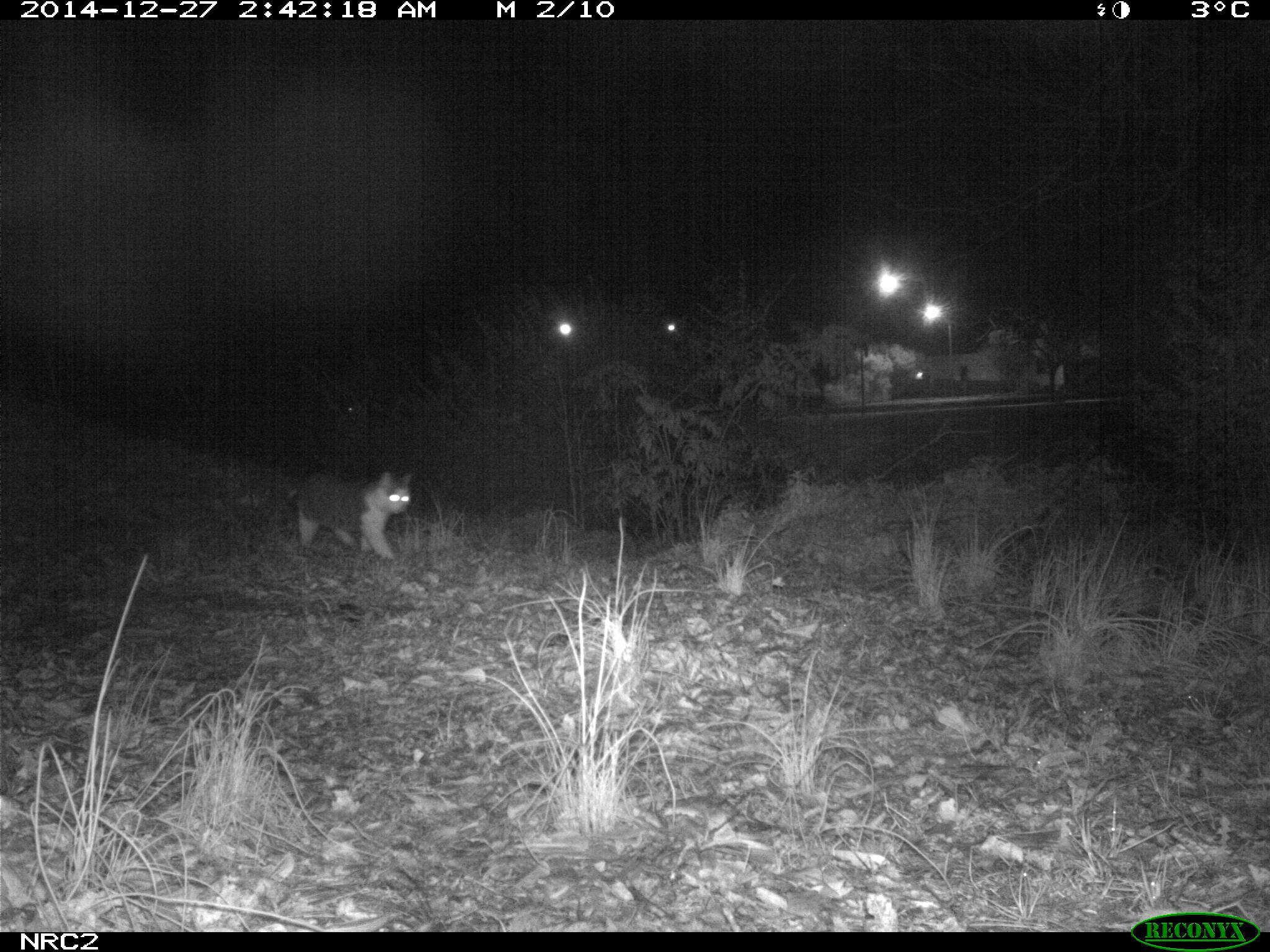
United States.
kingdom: Animalia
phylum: Chordata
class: Mammalia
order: Carnivora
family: Felidae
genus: Felis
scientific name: Felis catus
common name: domestic cat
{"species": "Domestic Cat (Felis catus)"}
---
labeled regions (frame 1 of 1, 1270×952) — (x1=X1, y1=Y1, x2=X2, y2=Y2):
Domestic Cat: (x1=274, y1=467, x2=425, y2=566)